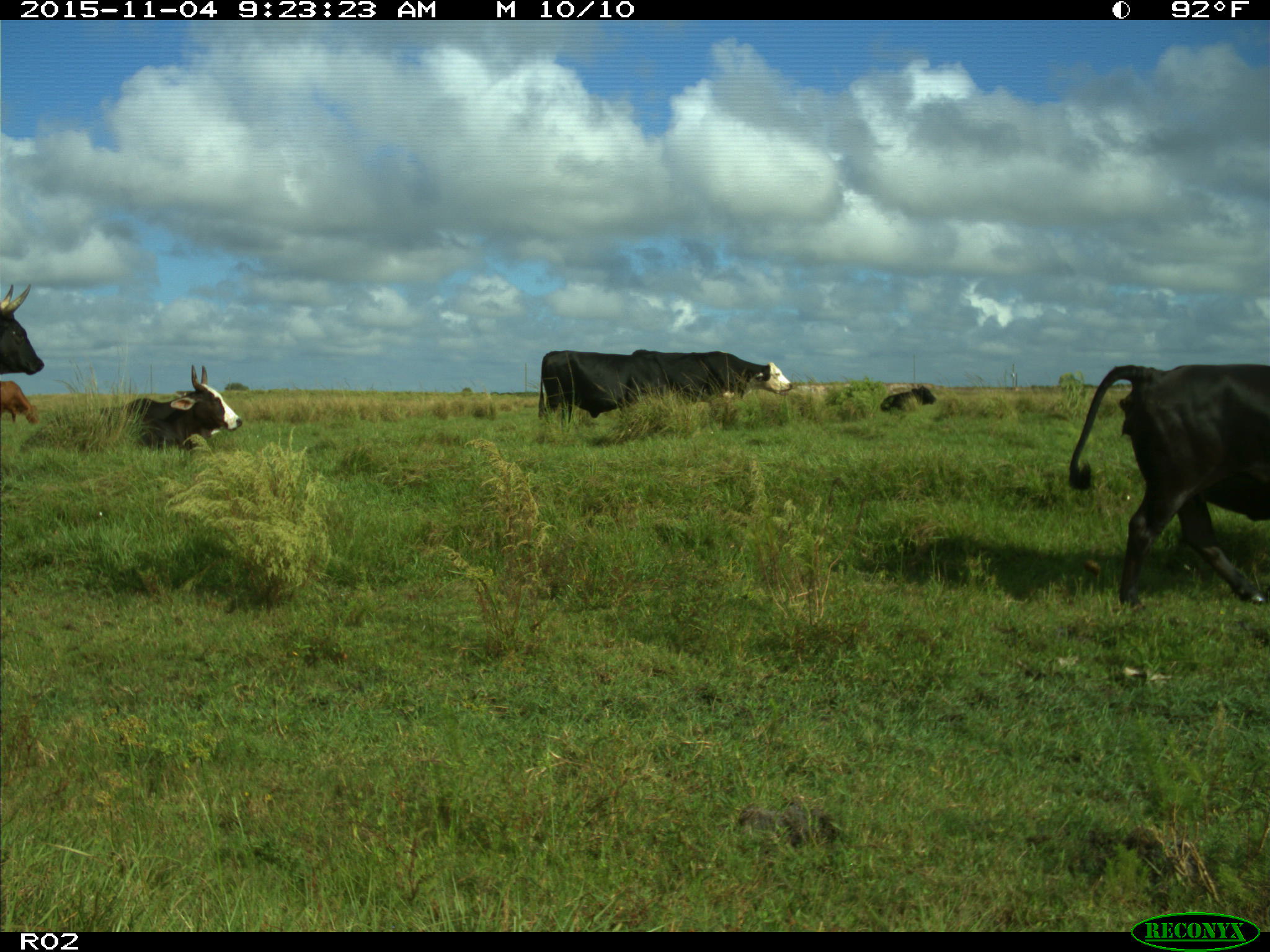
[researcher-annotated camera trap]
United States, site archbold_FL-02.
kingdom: Animalia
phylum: Chordata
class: Mammalia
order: Artiodactyla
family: Bovidae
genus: Bos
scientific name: Bos taurus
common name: domestic cow